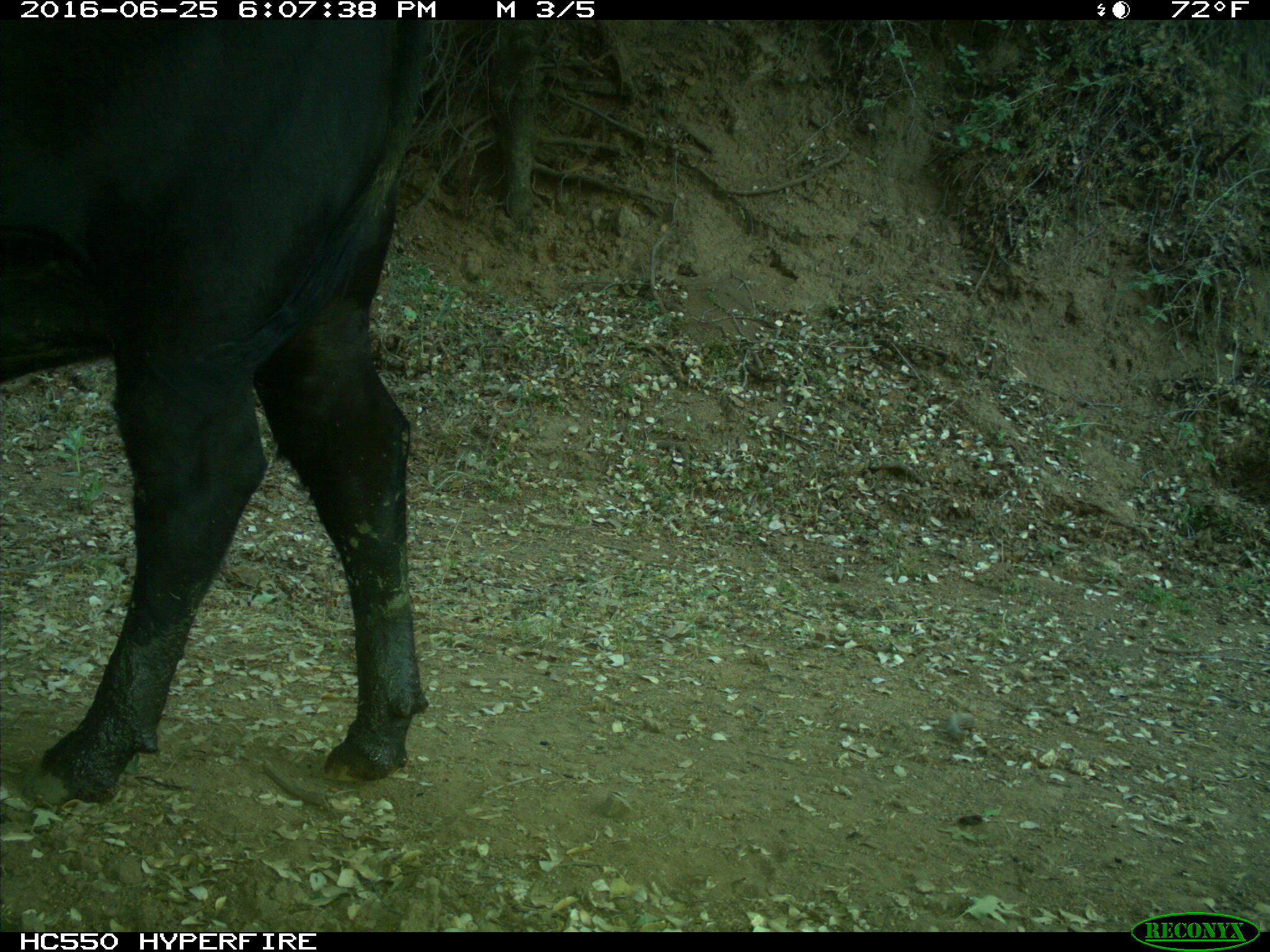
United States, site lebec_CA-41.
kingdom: Animalia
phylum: Chordata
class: Mammalia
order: Artiodactyla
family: Bovidae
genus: Bos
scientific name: Bos taurus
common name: domestic cow